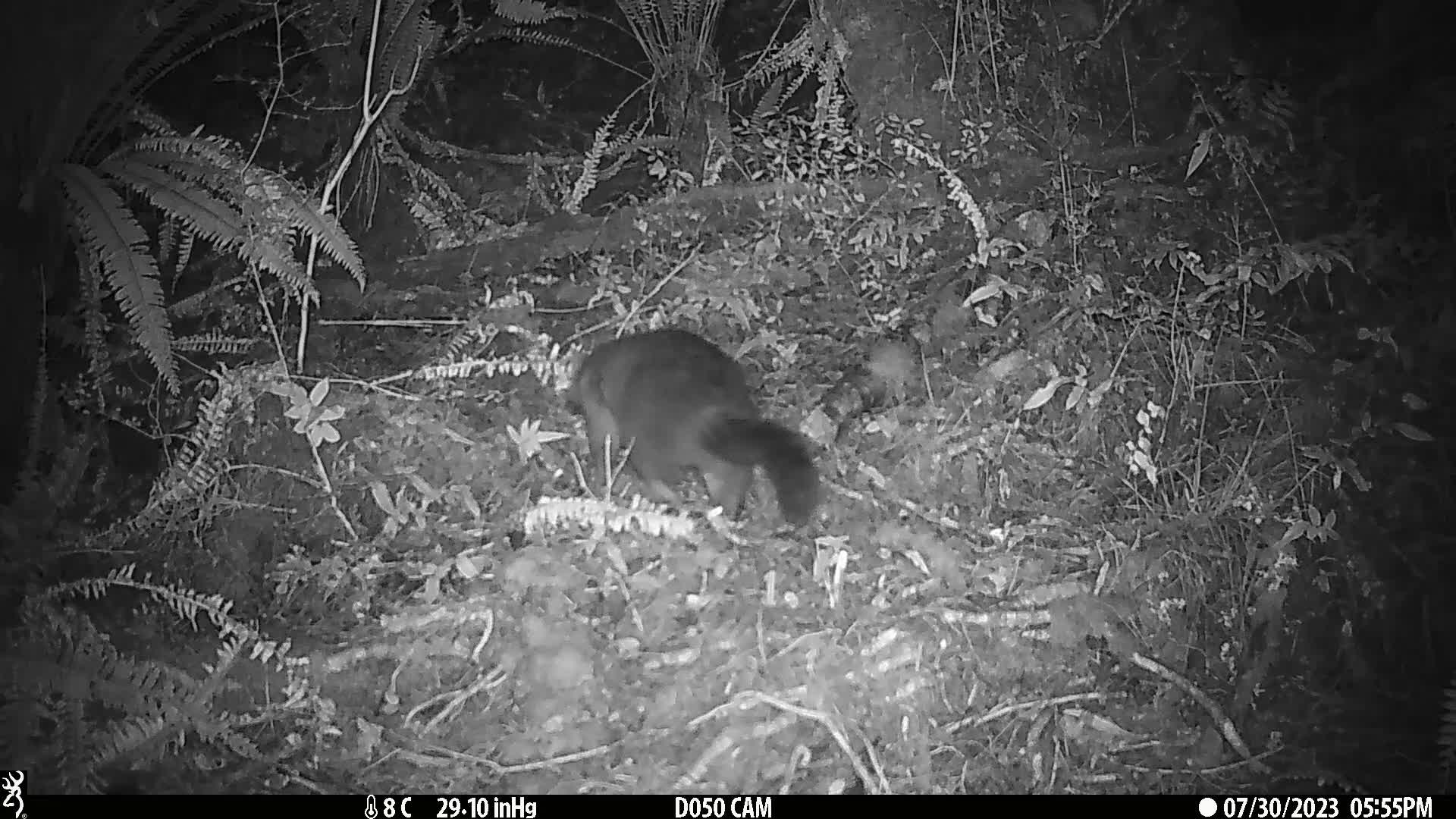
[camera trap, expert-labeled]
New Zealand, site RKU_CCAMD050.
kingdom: Animalia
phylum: Chordata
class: Mammalia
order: Diprotodontia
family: Phalangeridae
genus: Trichosurus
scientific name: Trichosurus vulpecula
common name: common brushtail possum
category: possum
Possum (common brushtail possum) (Trichosurus vulpecula).